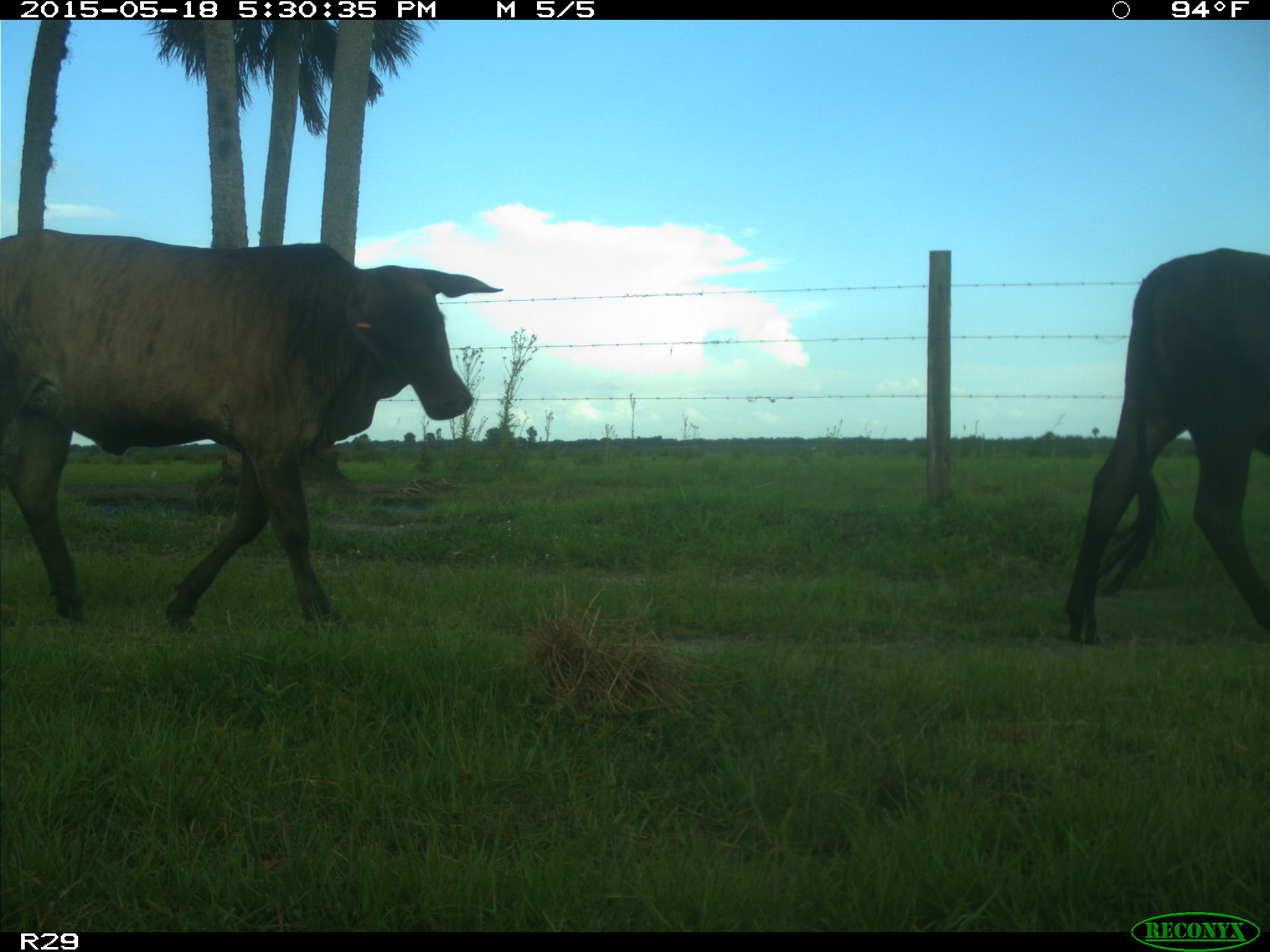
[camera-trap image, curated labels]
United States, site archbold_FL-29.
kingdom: Animalia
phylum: Chordata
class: Mammalia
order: Artiodactyla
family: Bovidae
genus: Bos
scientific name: Bos taurus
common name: domestic cow